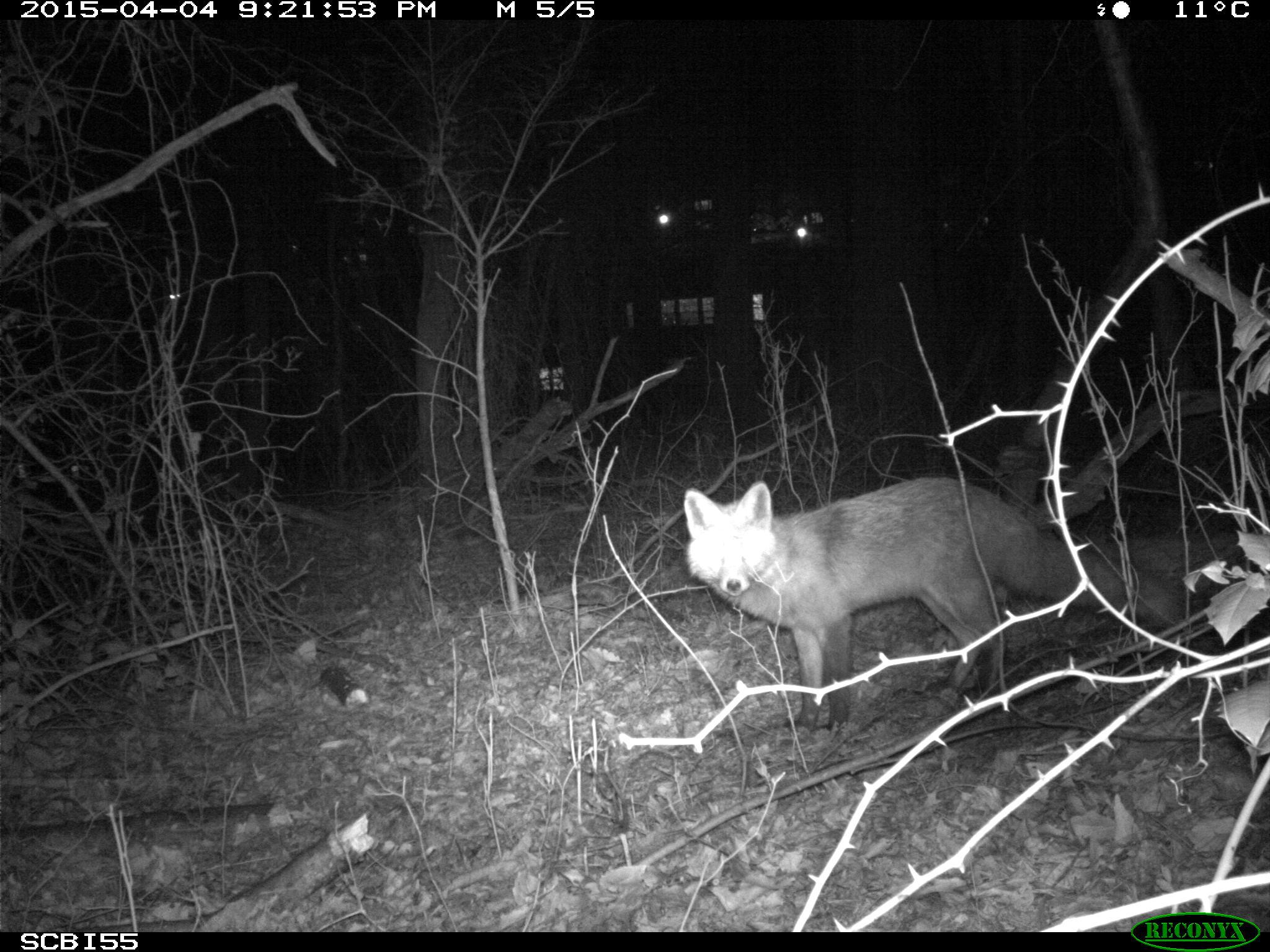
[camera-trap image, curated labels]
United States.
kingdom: Animalia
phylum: Chordata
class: Mammalia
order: Carnivora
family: Canidae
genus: Vulpes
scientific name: Vulpes vulpes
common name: red fox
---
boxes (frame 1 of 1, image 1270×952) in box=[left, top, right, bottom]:
Red Fox: box=[672, 476, 1177, 743]